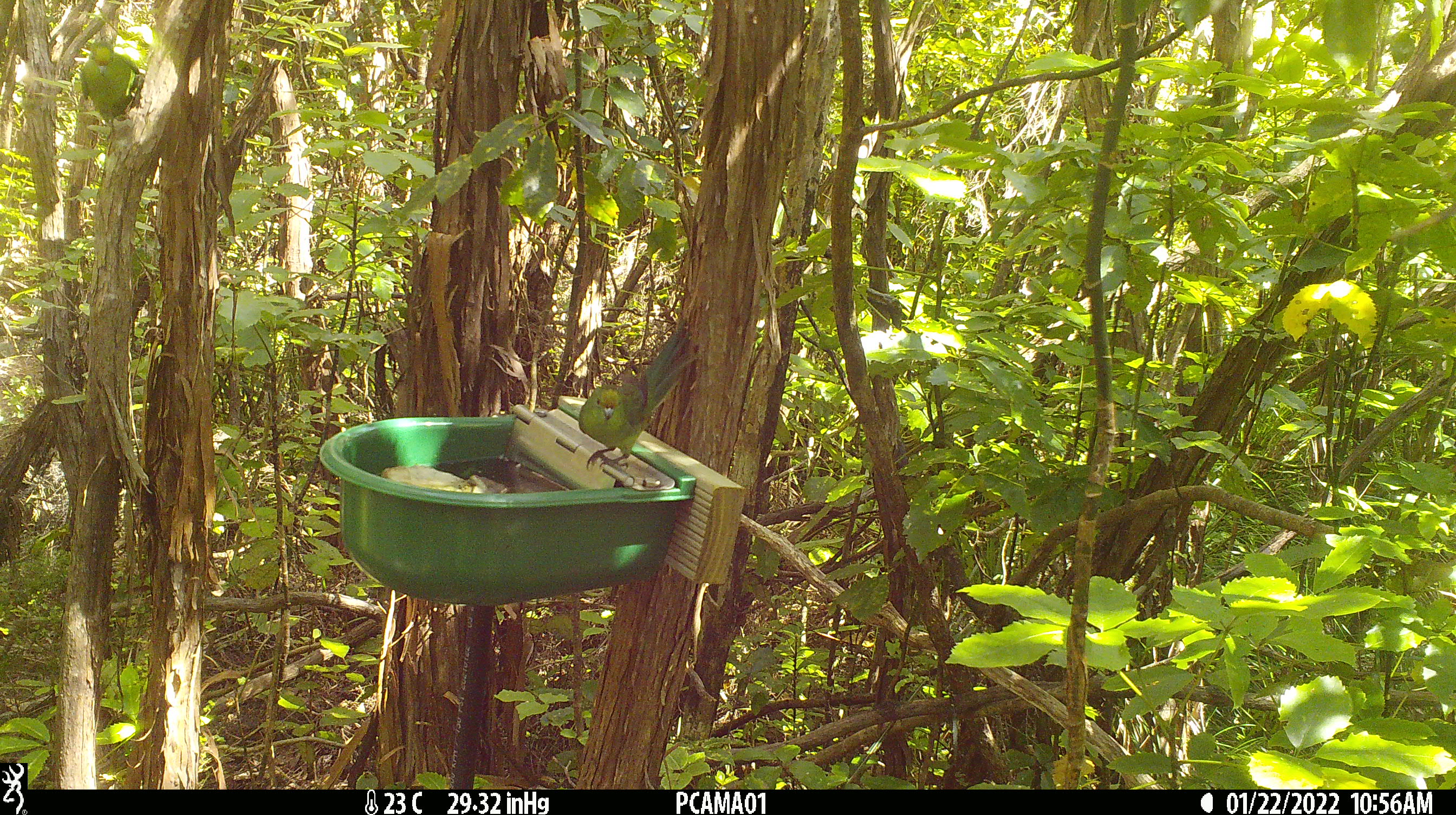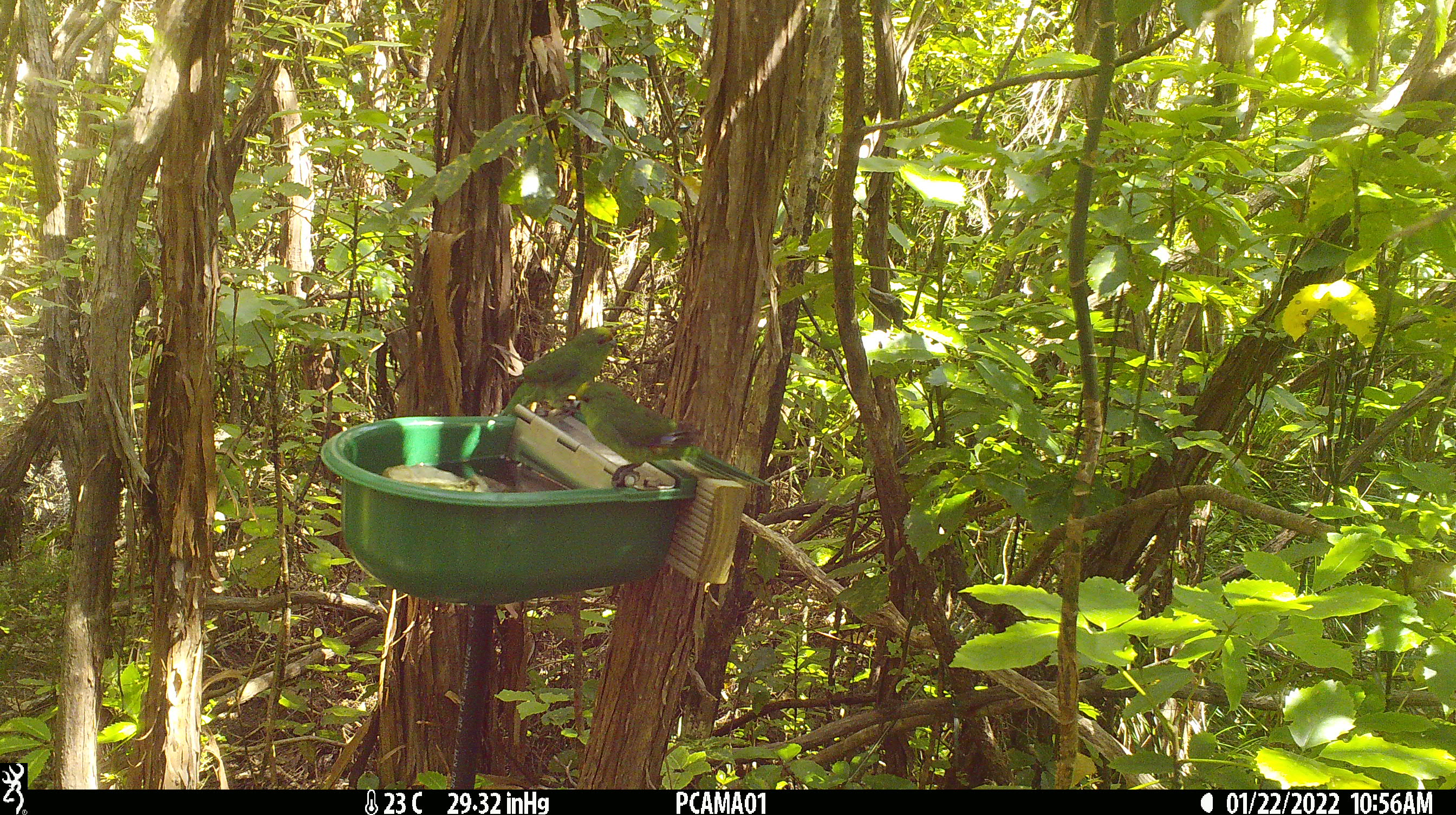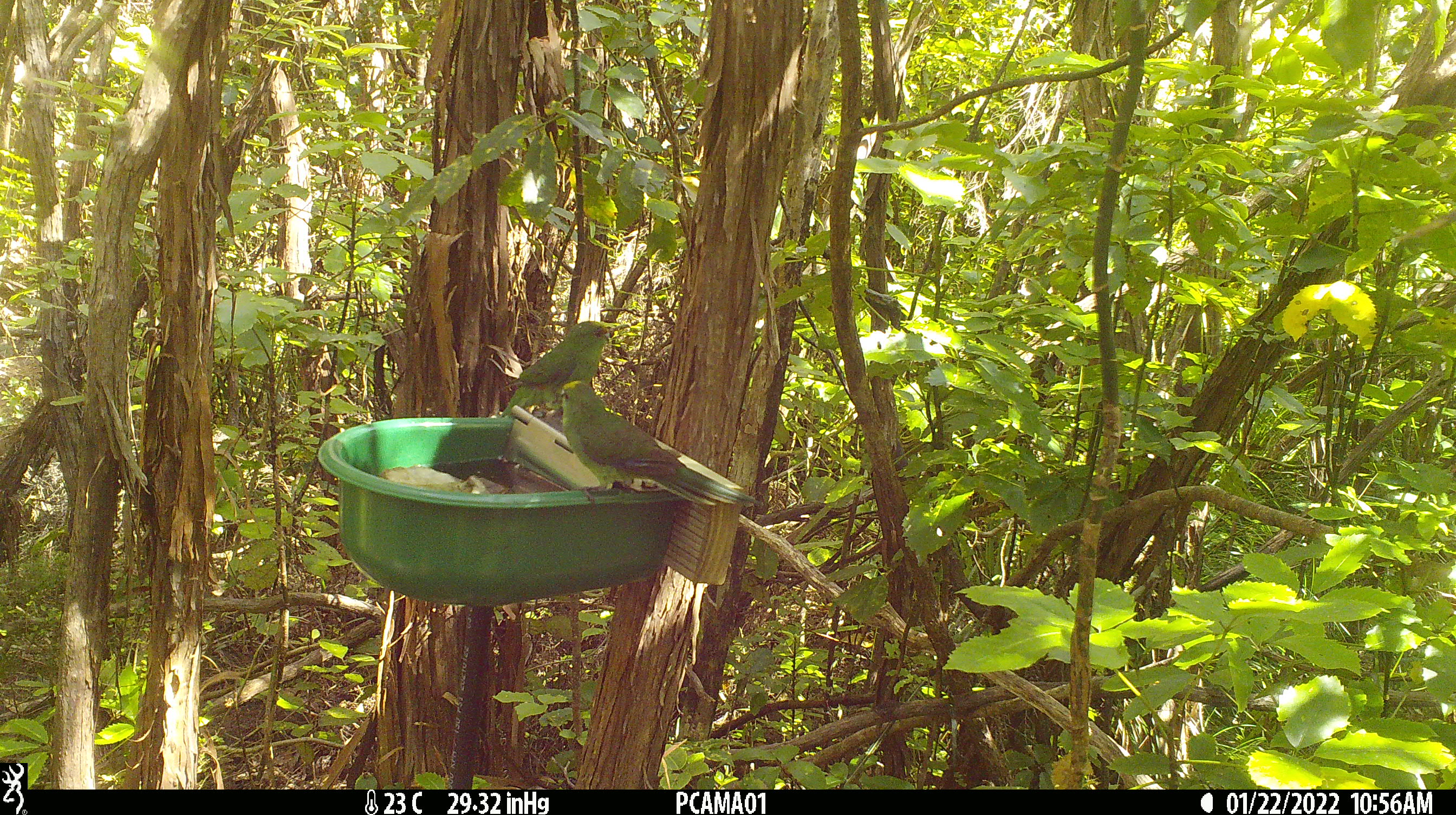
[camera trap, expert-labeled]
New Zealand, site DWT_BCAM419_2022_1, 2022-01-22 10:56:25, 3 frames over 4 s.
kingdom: Animalia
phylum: Chordata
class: Aves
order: Psittaciformes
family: Psittaculidae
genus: Cyanoramphus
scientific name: Cyanoramphus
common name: parakeet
Parakeet (Cyanoramphus).